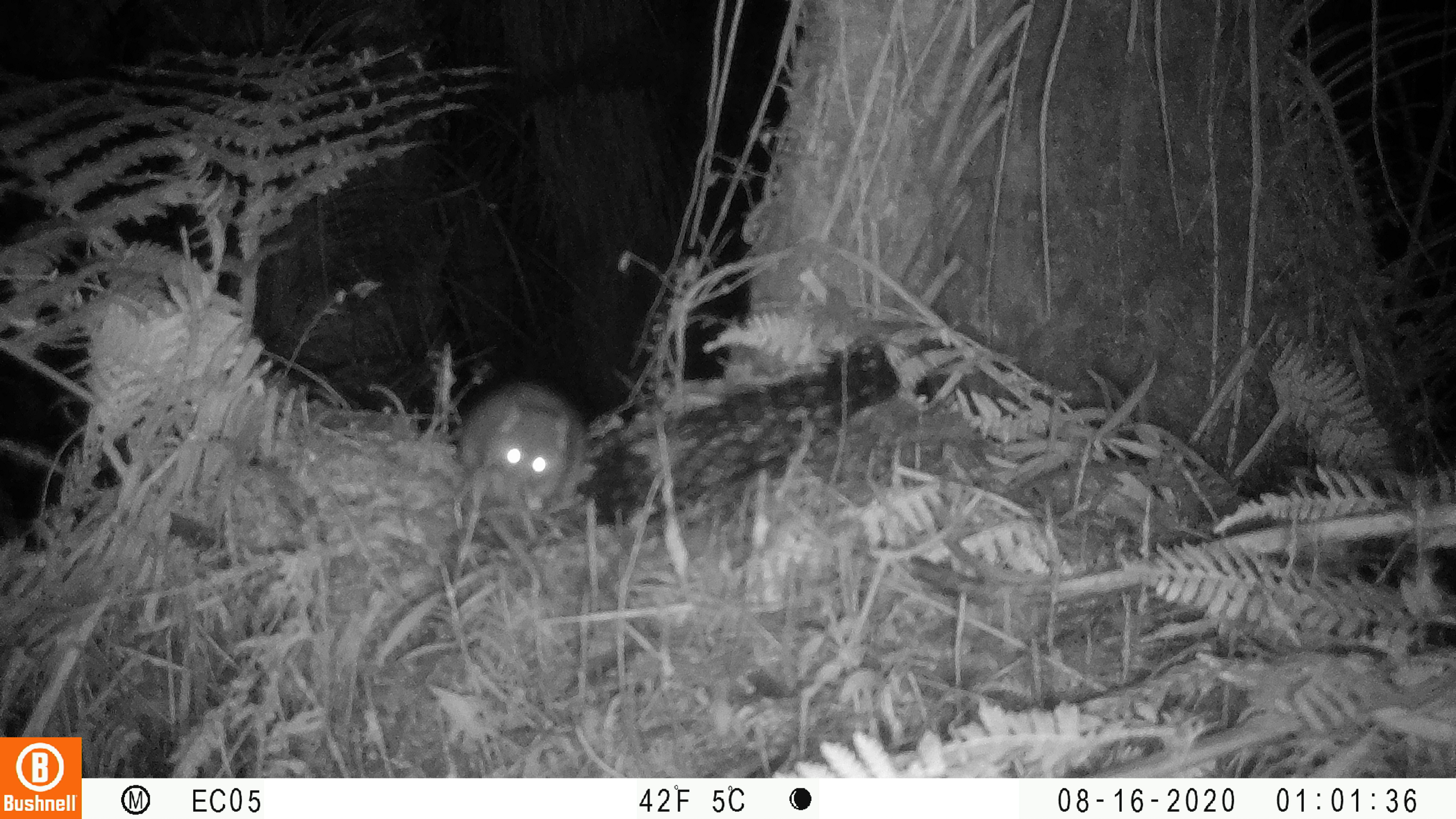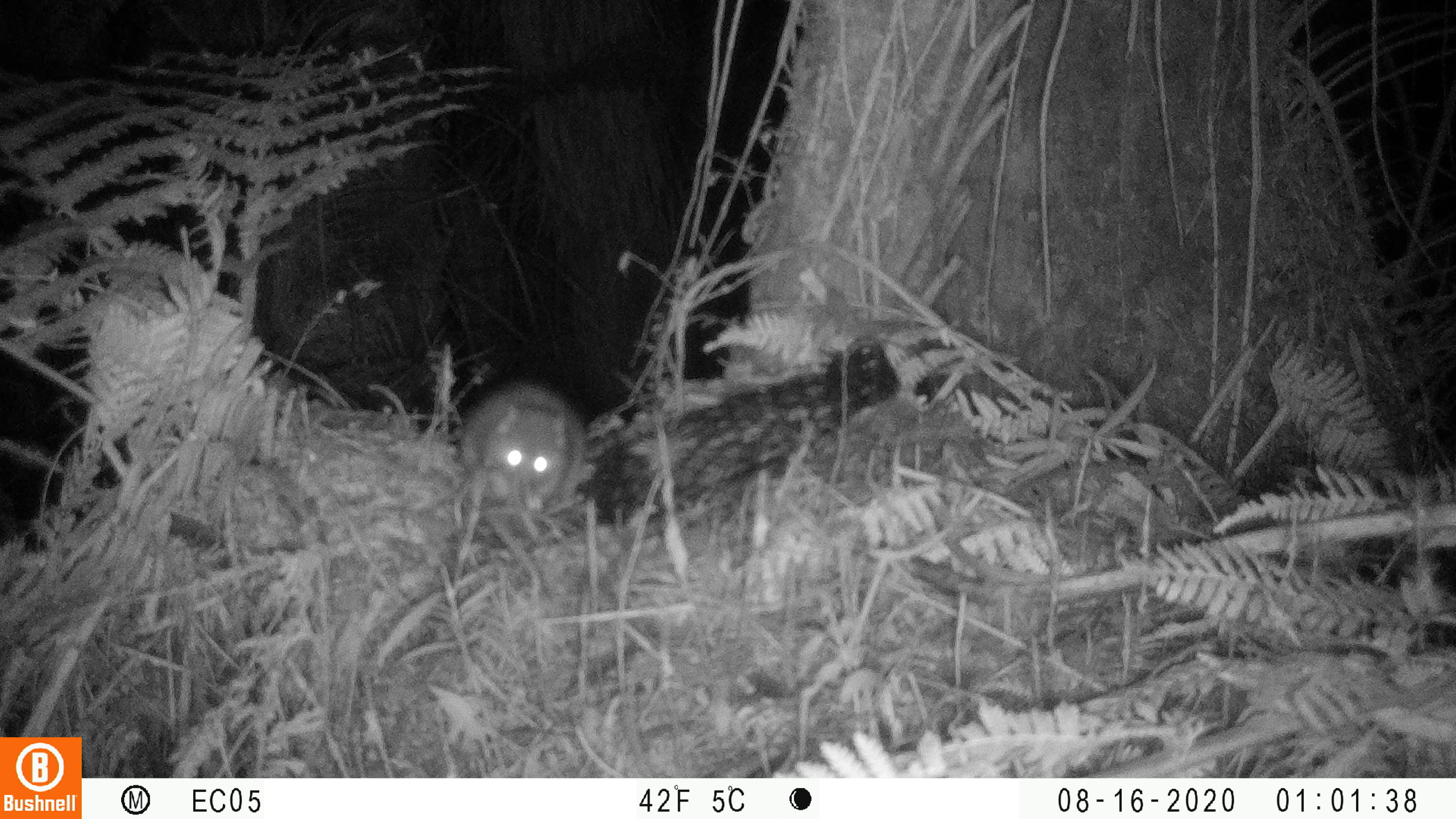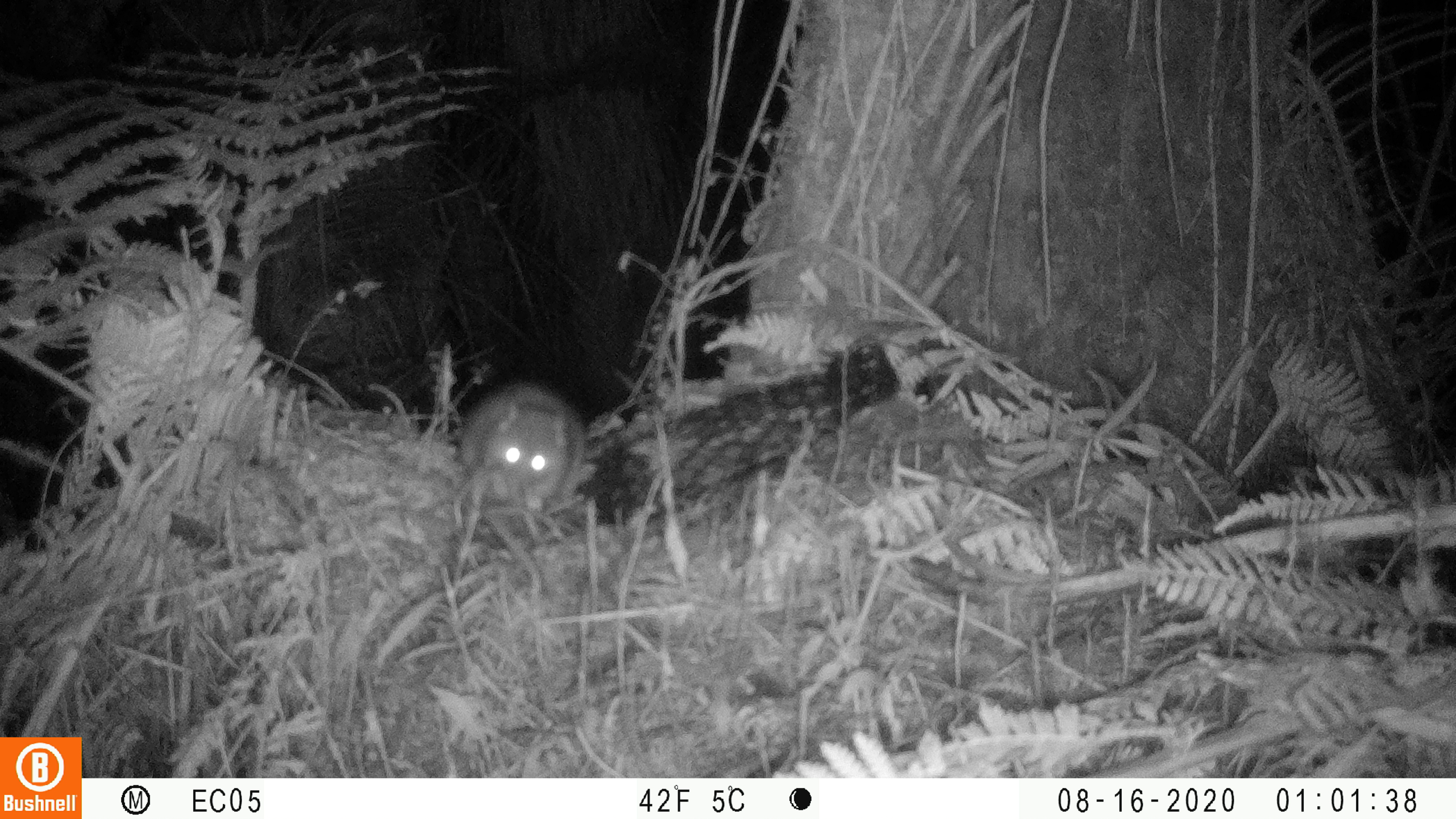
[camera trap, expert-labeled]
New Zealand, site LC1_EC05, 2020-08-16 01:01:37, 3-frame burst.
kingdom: Animalia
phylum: Chordata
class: Mammalia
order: Rodentia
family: Muridae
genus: Rattus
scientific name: Rattus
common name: rat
Rat (Rattus).